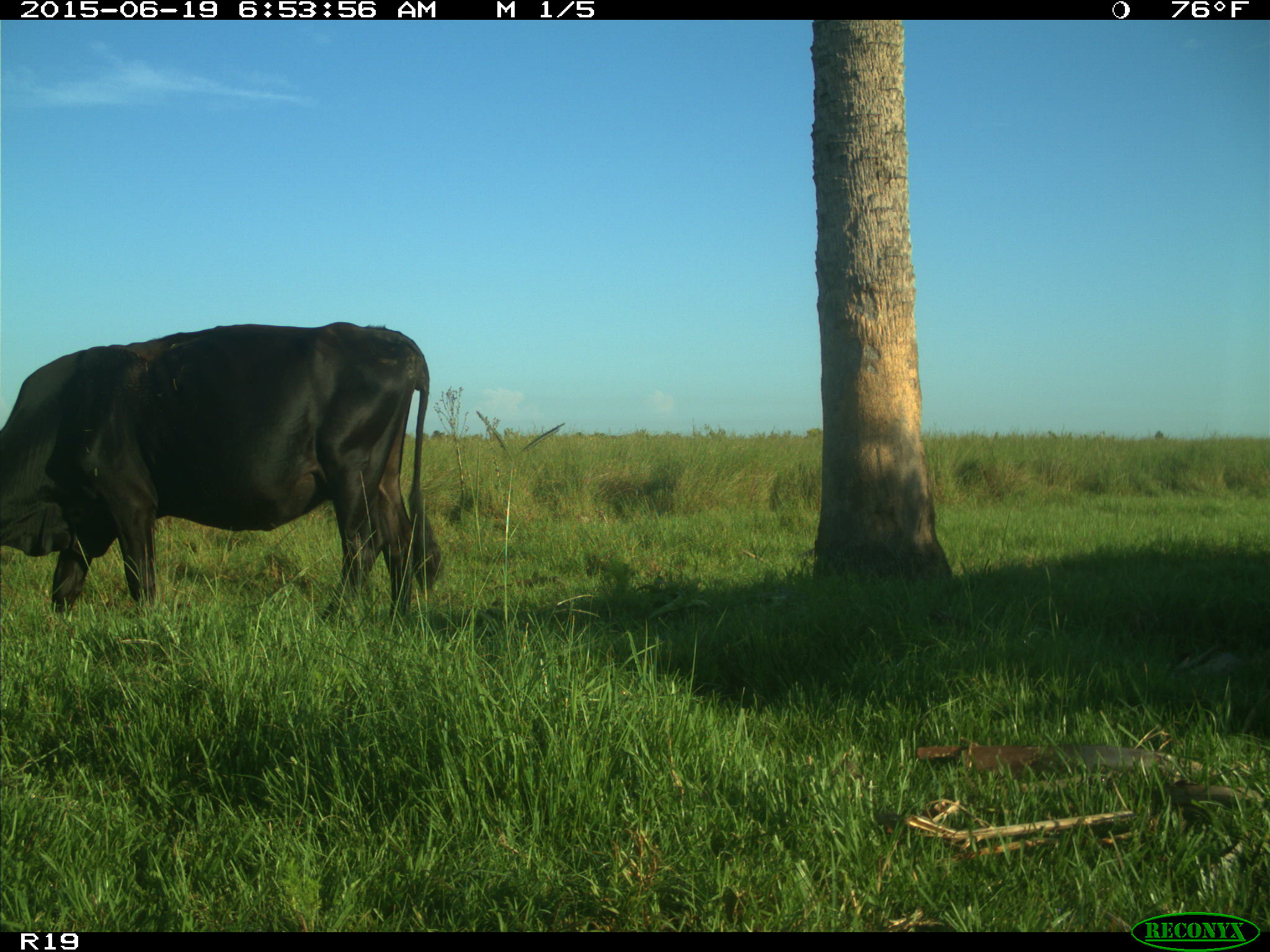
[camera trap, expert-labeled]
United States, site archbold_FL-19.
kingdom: Animalia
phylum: Chordata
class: Mammalia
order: Artiodactyla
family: Bovidae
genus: Bos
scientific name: Bos taurus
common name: domestic cow